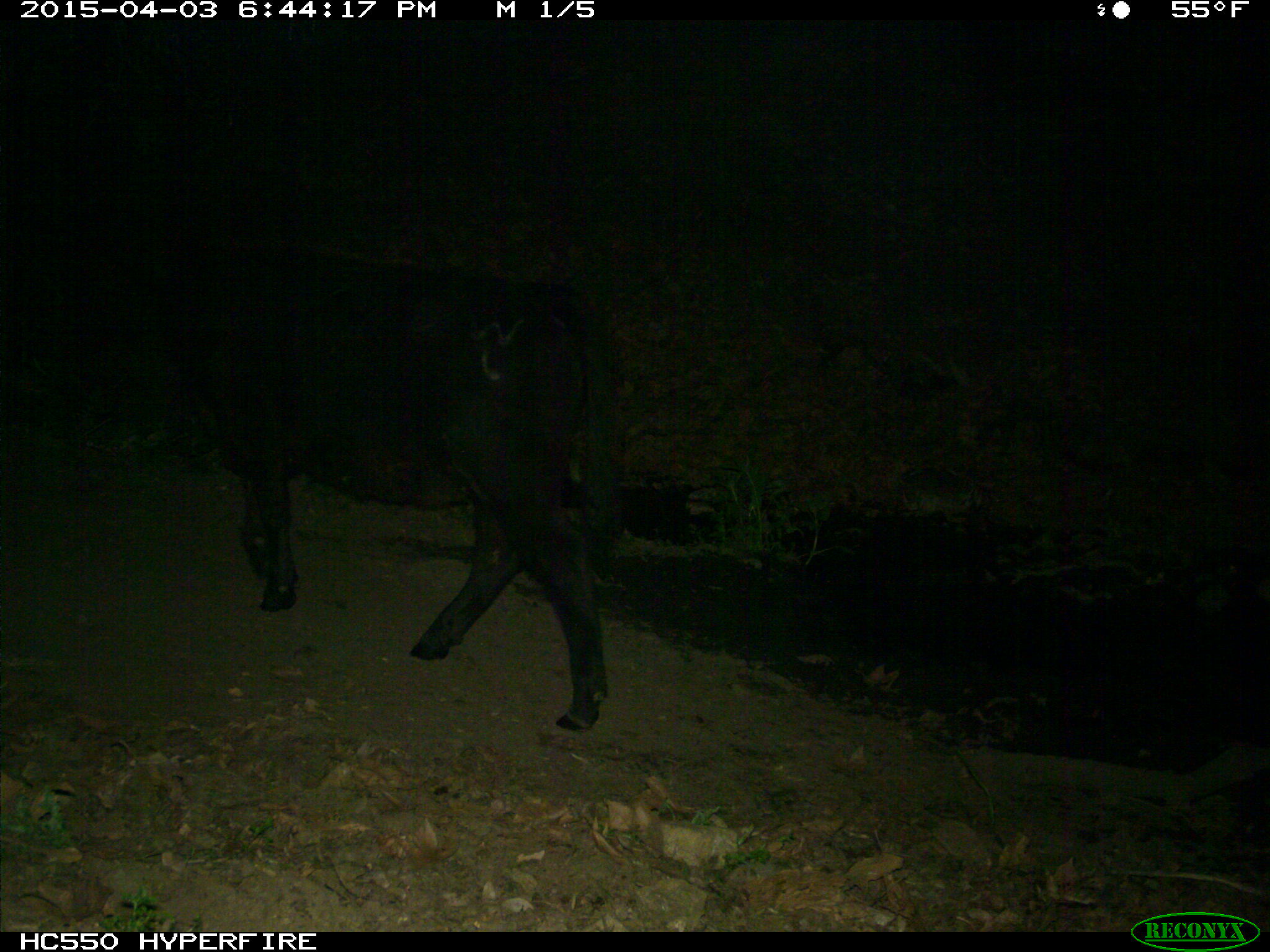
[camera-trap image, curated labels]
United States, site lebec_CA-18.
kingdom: Animalia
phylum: Chordata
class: Mammalia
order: Artiodactyla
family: Bovidae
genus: Bos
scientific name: Bos taurus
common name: domestic cow